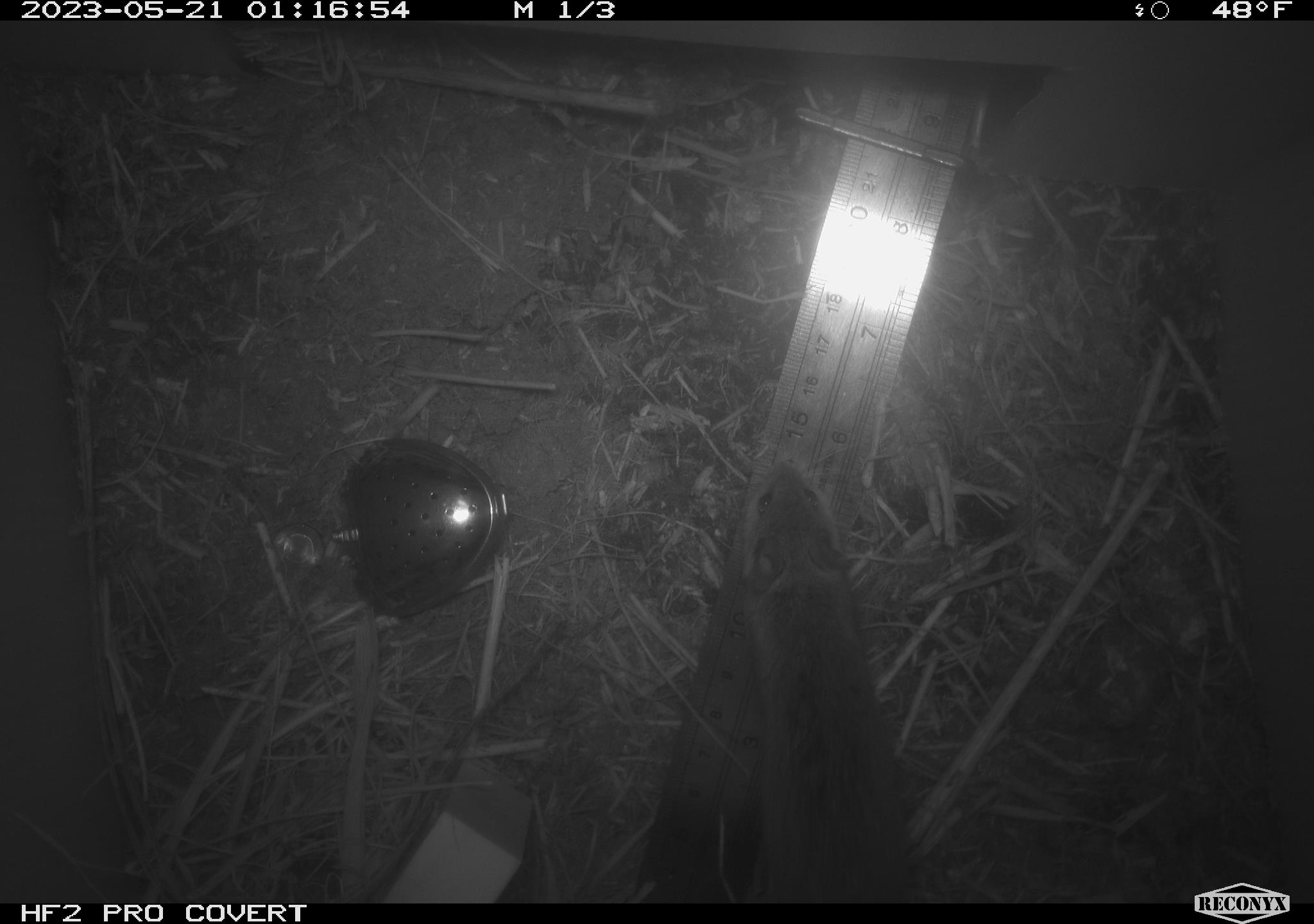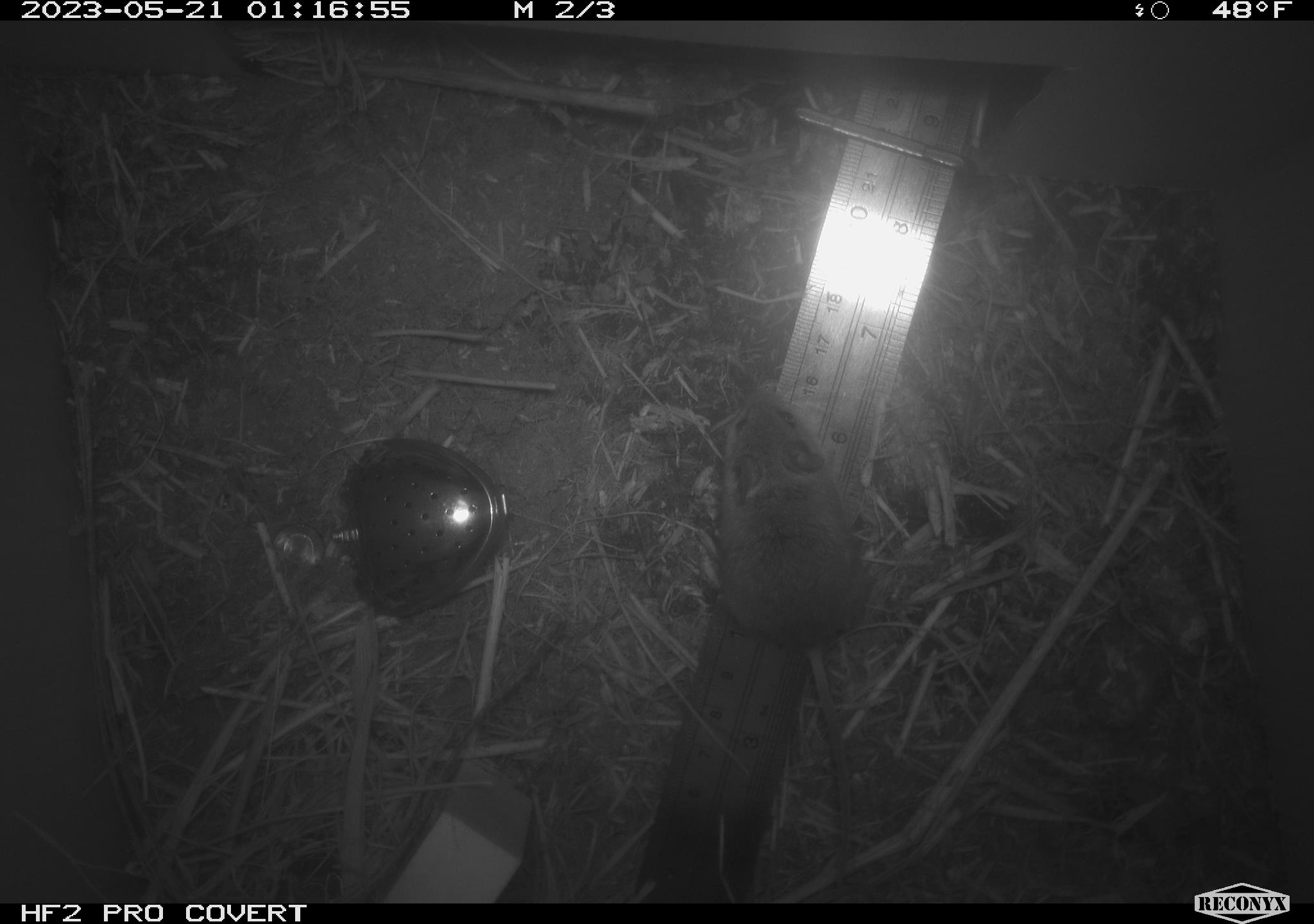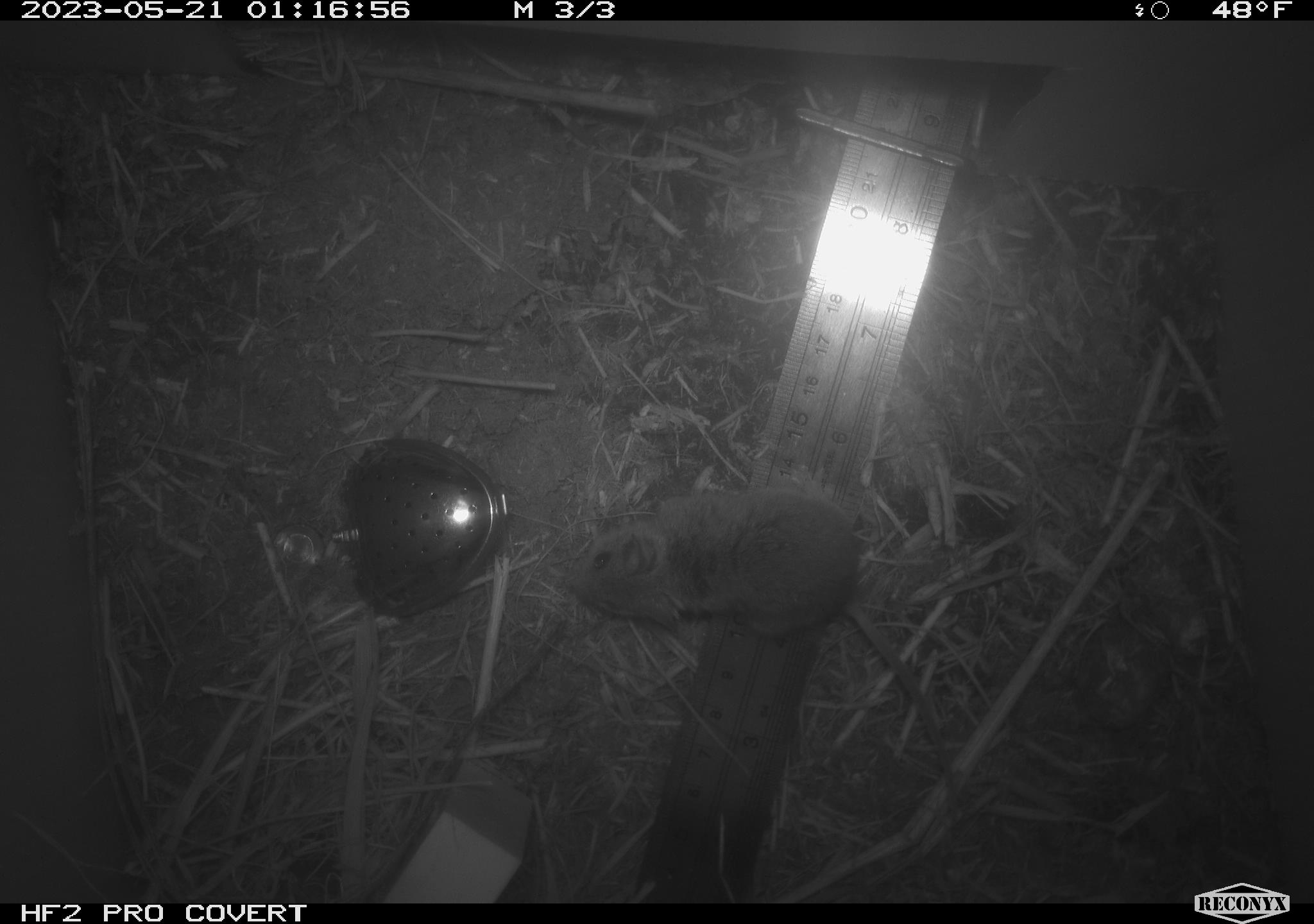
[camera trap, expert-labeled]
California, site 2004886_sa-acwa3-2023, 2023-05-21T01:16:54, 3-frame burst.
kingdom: Animalia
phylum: Chordata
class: Mammalia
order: Rodentia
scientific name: Rodentia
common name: mouse species